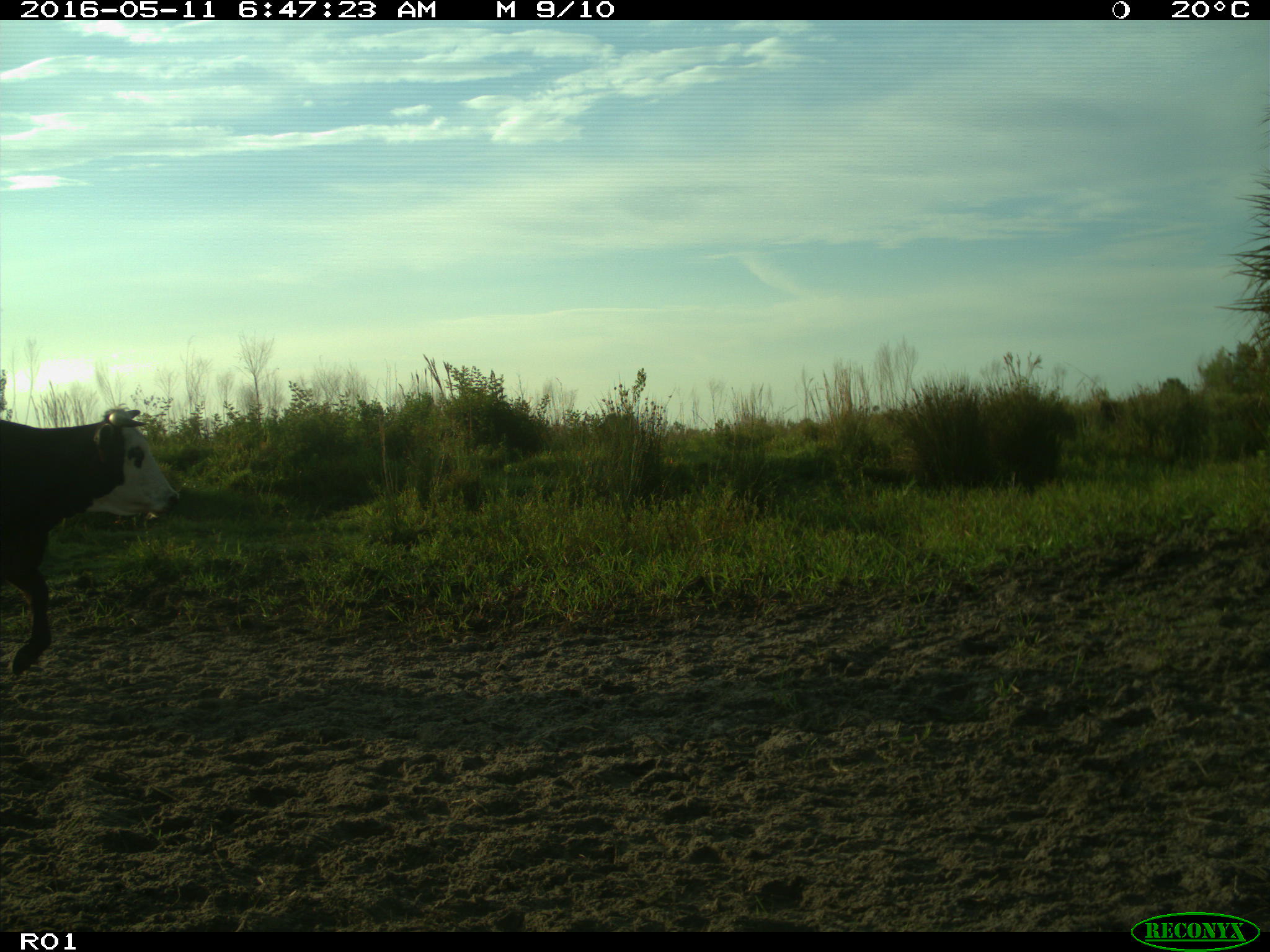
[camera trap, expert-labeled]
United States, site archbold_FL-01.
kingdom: Animalia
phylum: Chordata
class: Mammalia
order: Artiodactyla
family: Bovidae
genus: Bos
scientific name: Bos taurus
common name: domestic cow